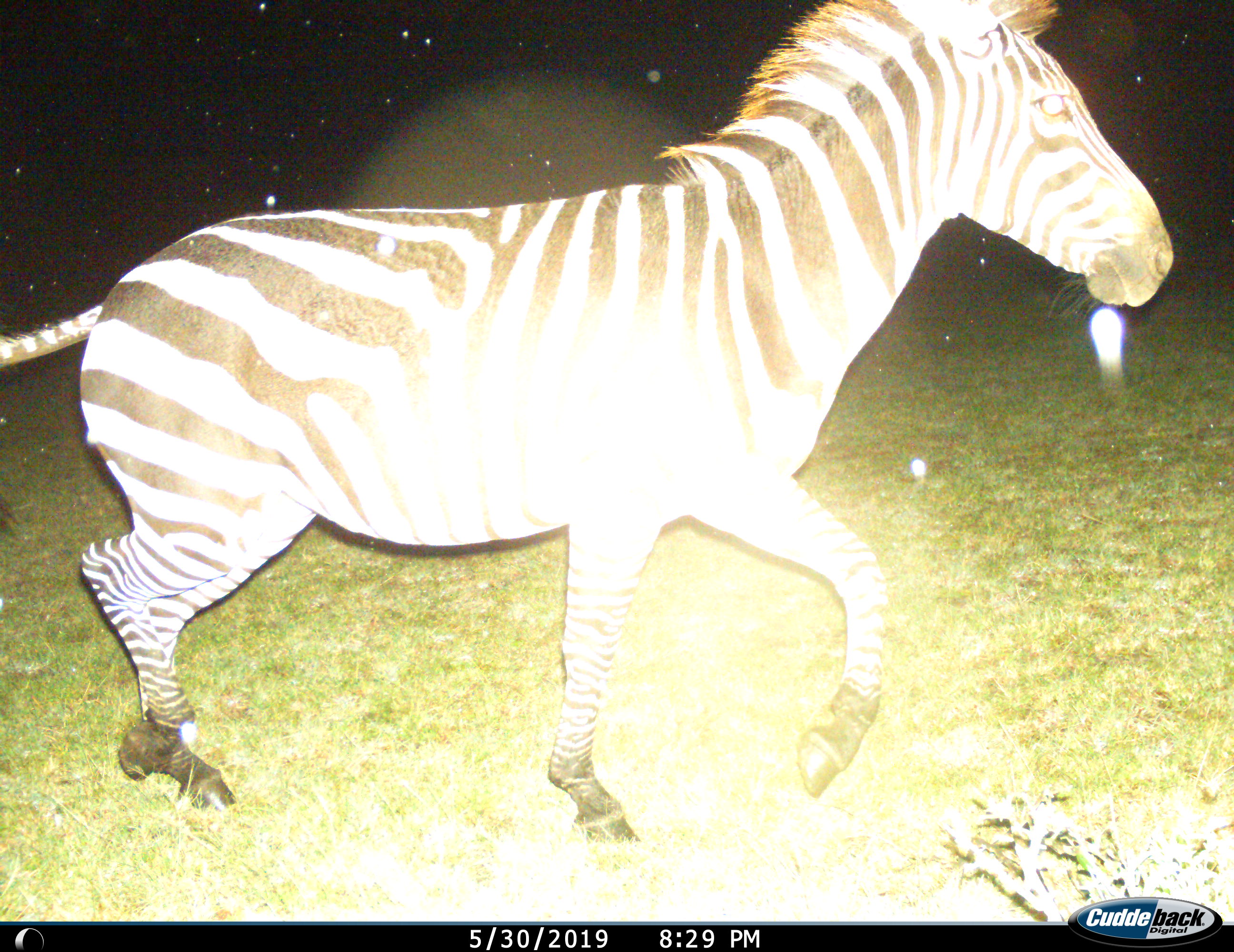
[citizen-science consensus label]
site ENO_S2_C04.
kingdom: Animalia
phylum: Chordata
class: Mammalia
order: Perissodactyla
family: Equidae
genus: Equus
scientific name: Equus quagga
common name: plains zebra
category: zebraplains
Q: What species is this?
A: Zebraplains (plains zebra) (Equus quagga).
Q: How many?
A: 1.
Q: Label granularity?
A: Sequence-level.